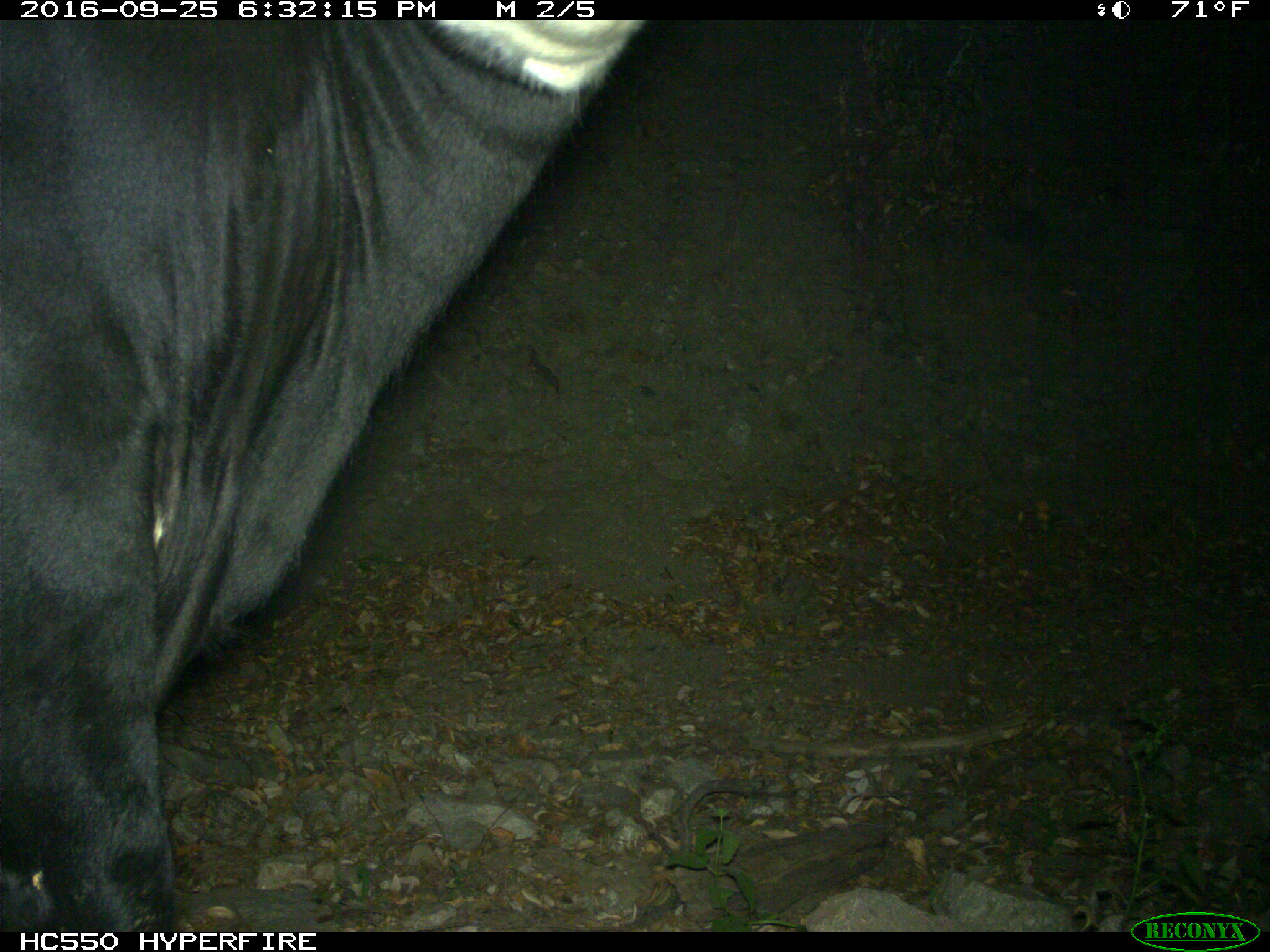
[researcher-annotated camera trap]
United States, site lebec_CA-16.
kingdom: Animalia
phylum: Chordata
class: Mammalia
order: Artiodactyla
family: Bovidae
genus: Bos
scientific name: Bos taurus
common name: domestic cow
Bos taurus (domestic cow).